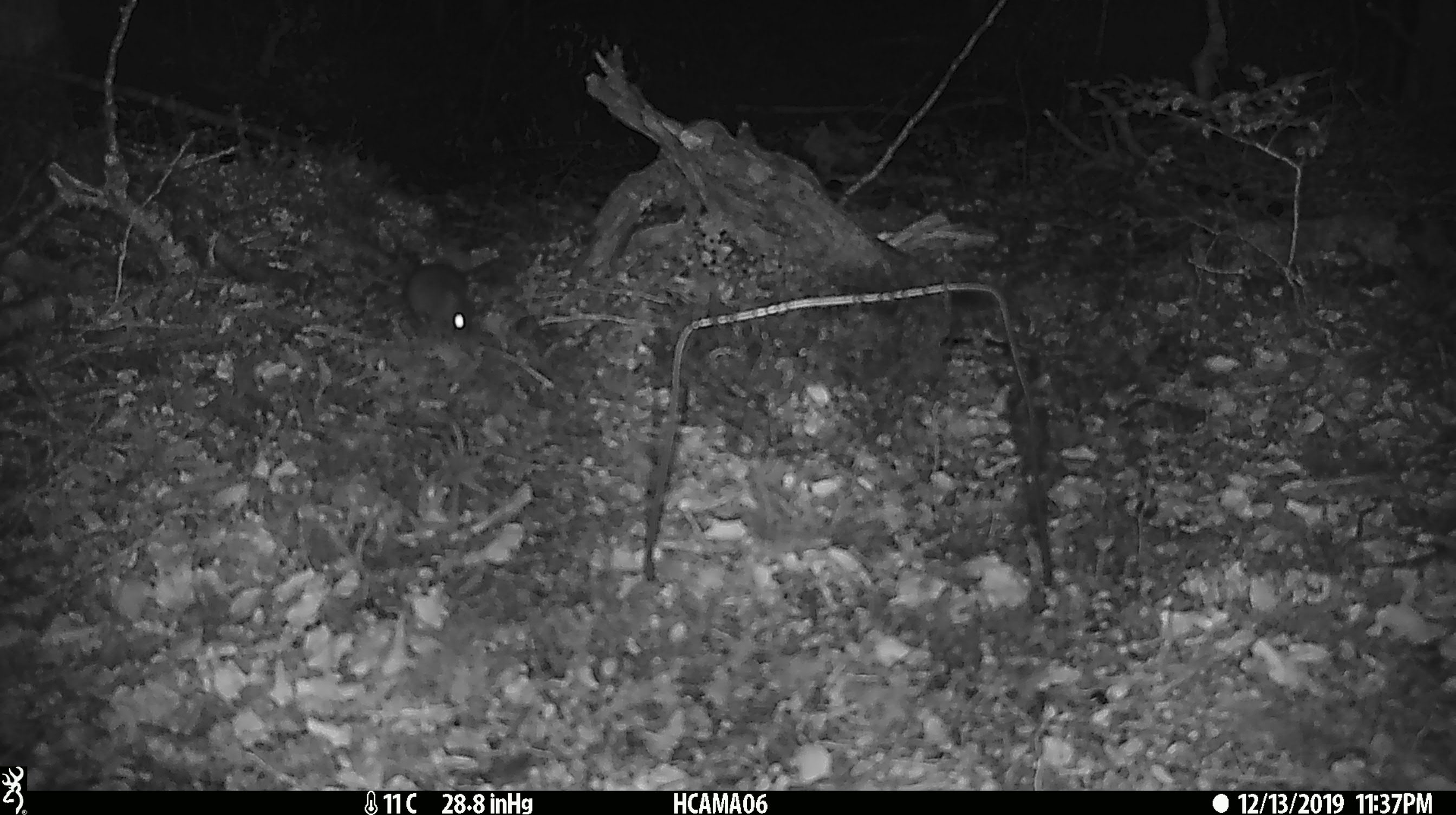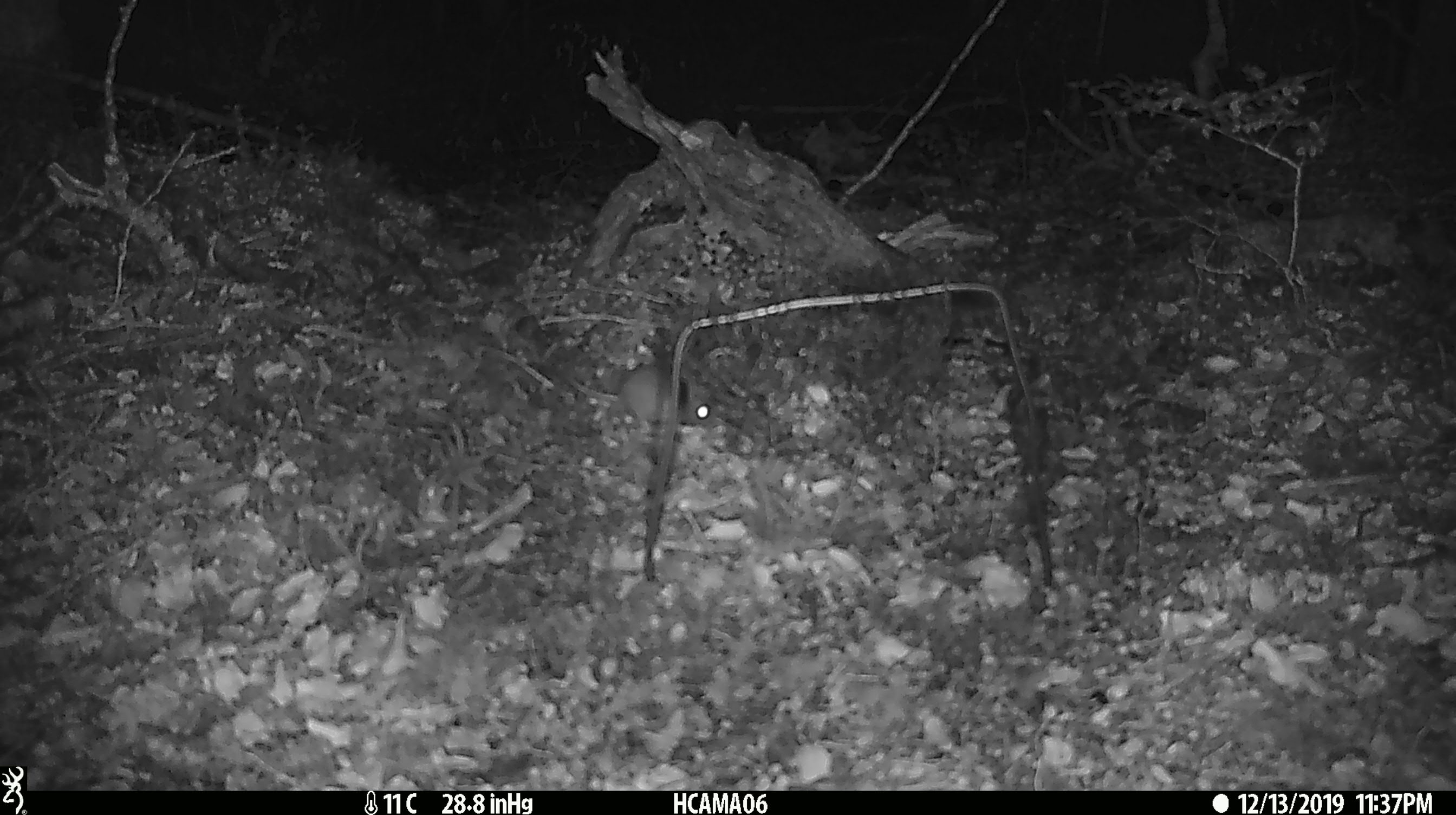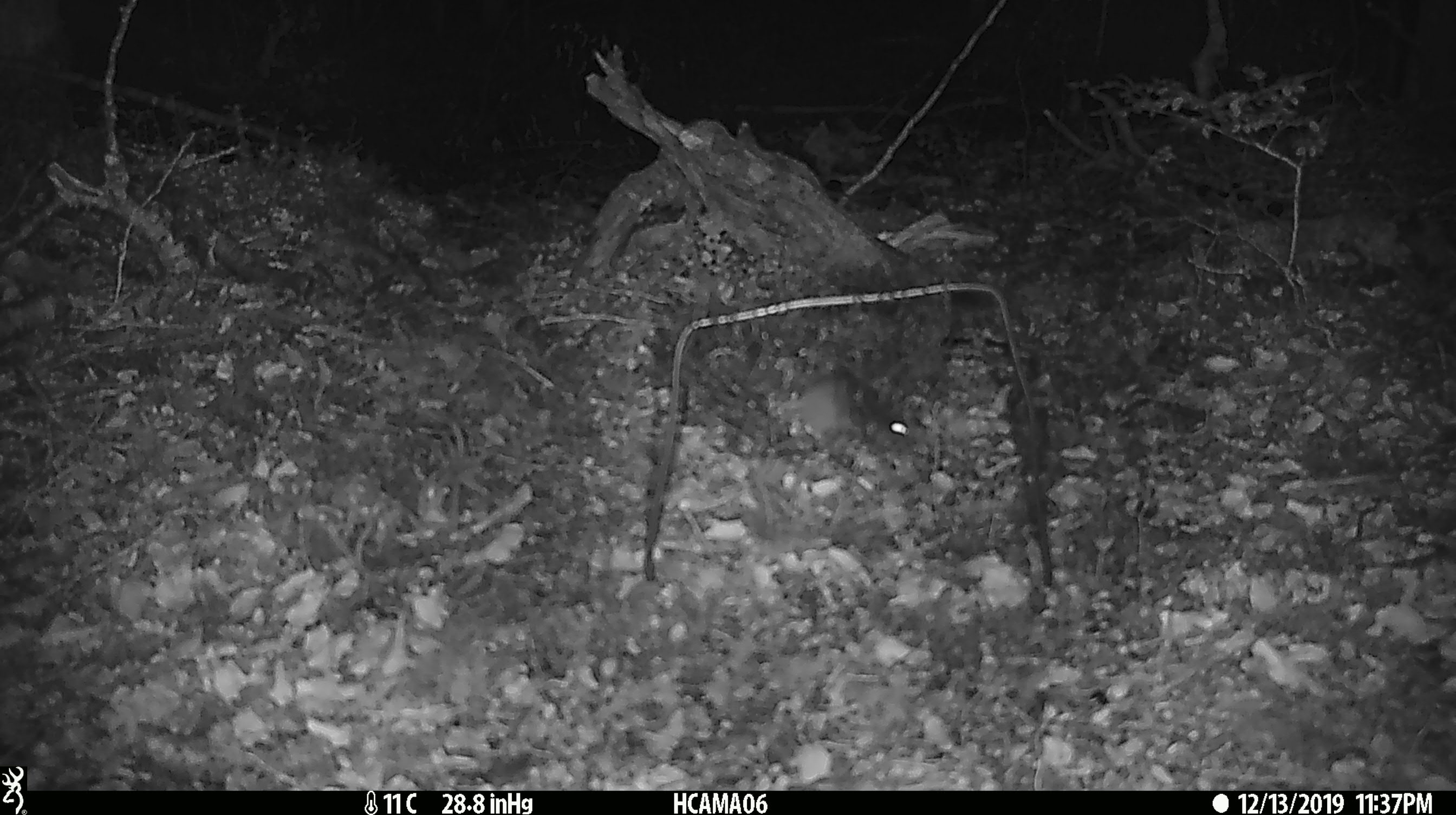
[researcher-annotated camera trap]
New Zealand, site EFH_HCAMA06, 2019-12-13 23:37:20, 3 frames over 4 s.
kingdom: Animalia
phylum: Chordata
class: Mammalia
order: Rodentia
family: Muridae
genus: Mus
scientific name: Mus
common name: mouse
Mouse (Mus).